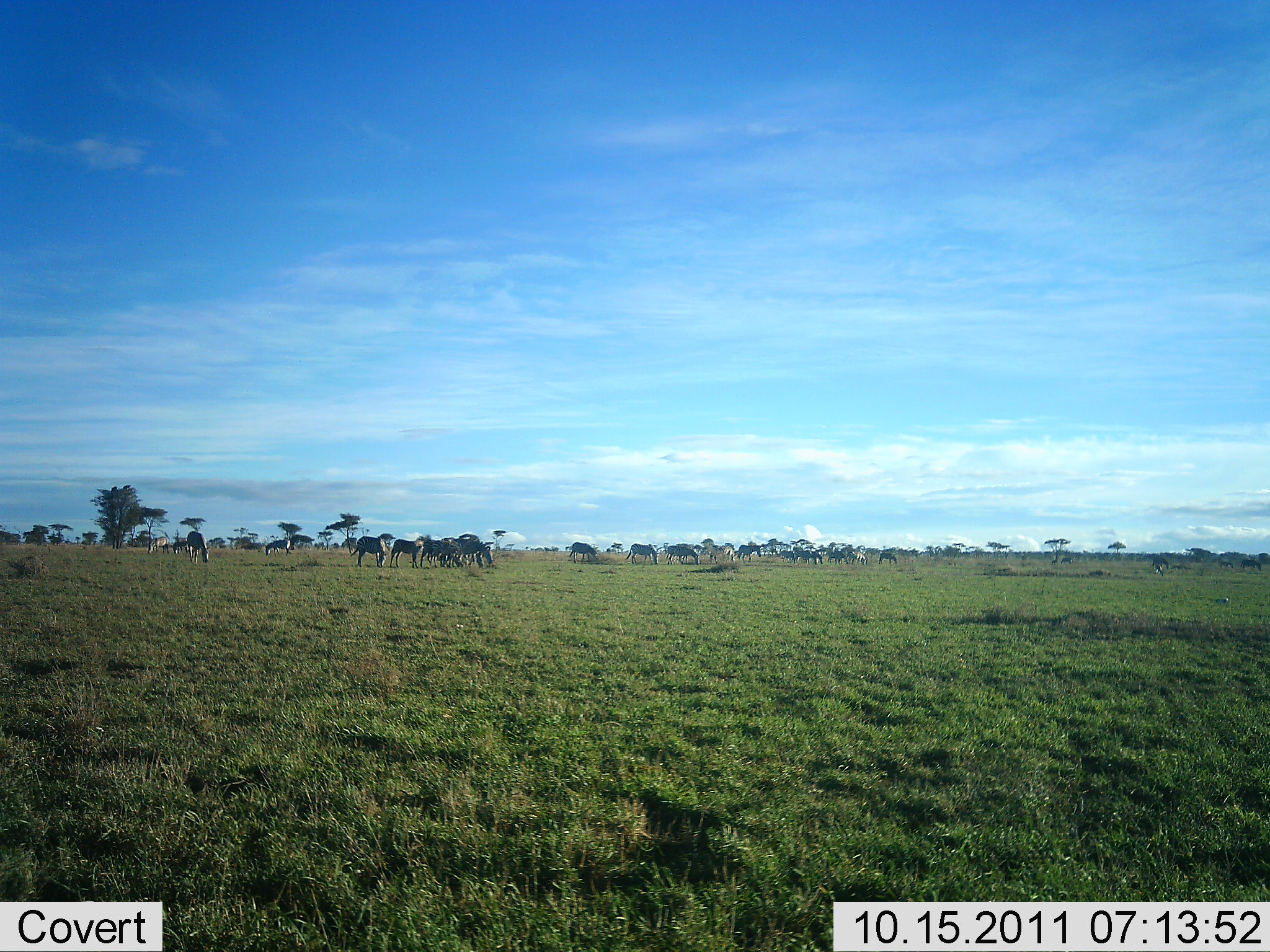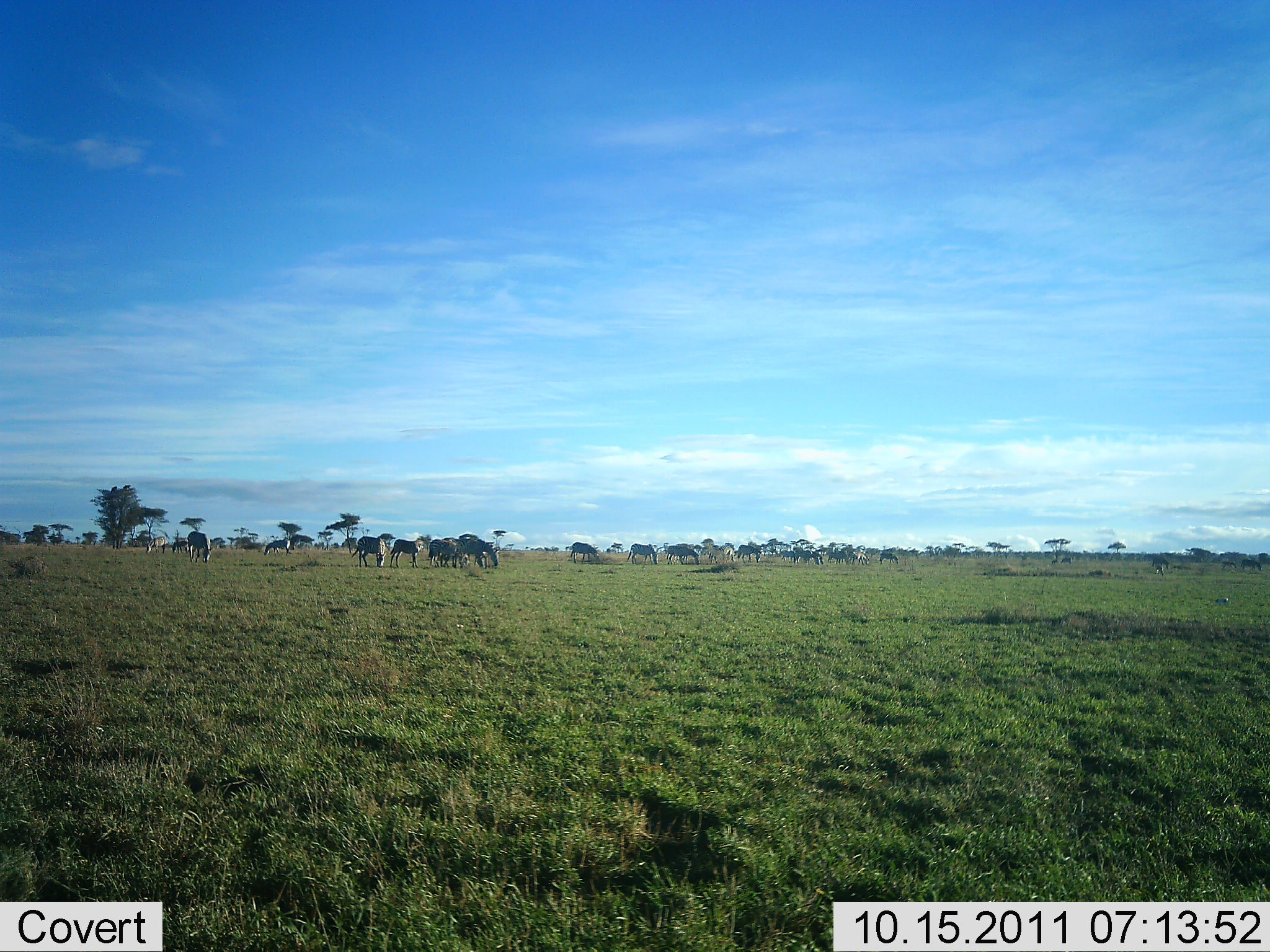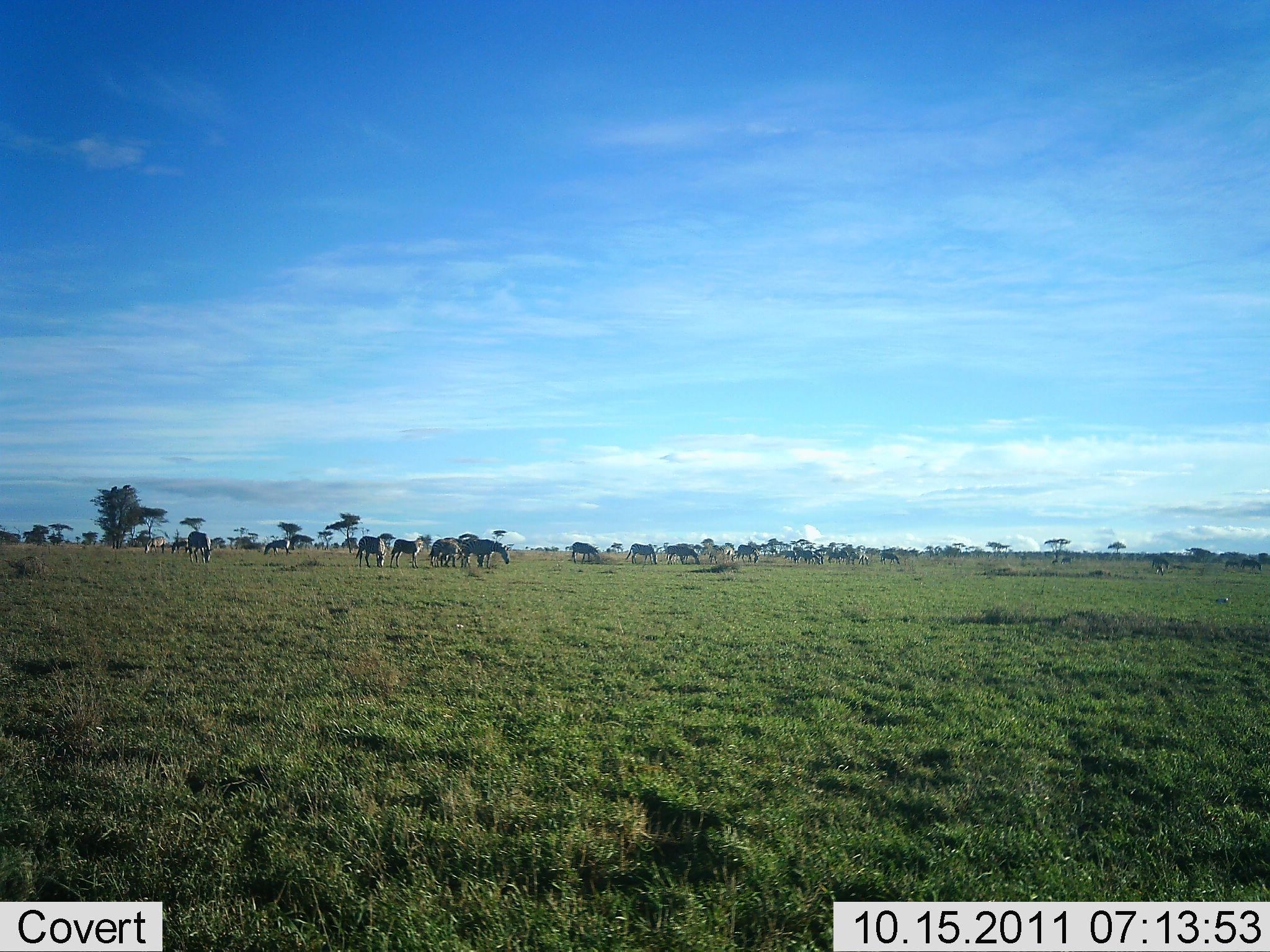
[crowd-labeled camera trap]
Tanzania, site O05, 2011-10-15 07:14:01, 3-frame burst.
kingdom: Animalia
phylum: Chordata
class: Mammalia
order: Perissodactyla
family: Equidae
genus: Equus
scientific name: Equus quagga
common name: plains zebra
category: zebra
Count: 11-50.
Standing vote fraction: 45%.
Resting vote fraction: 0%.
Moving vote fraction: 18%.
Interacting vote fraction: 0%.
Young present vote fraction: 0%.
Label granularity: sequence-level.